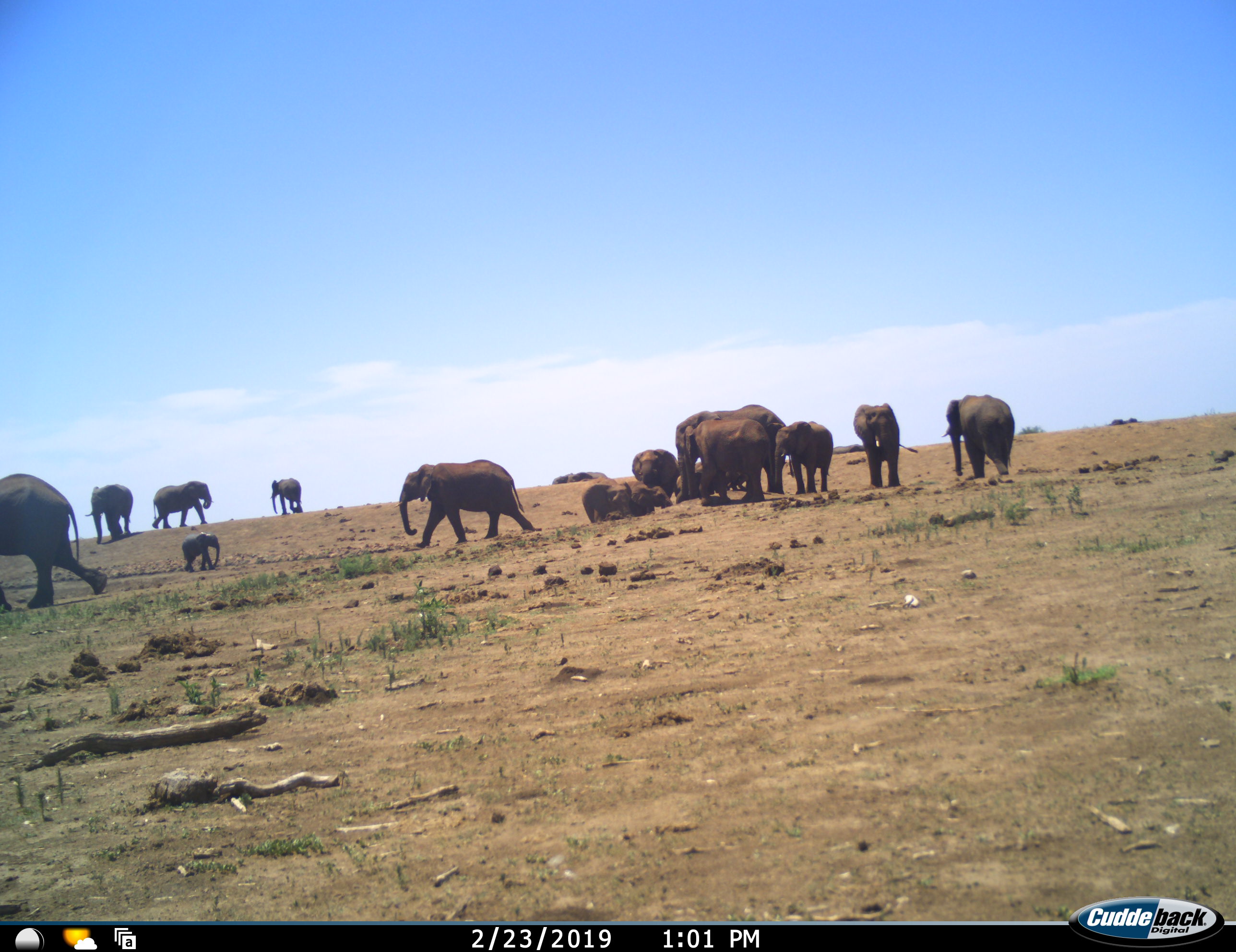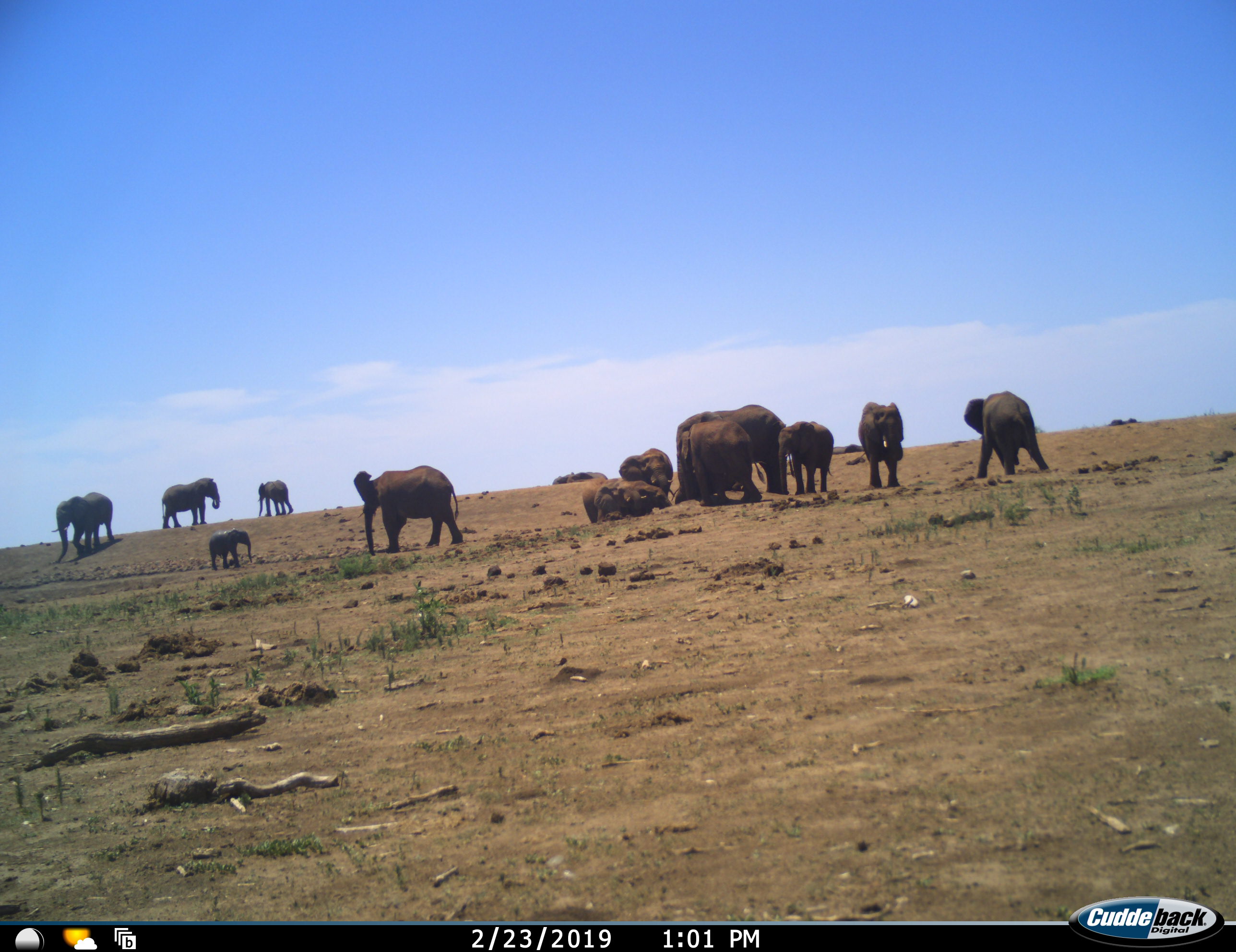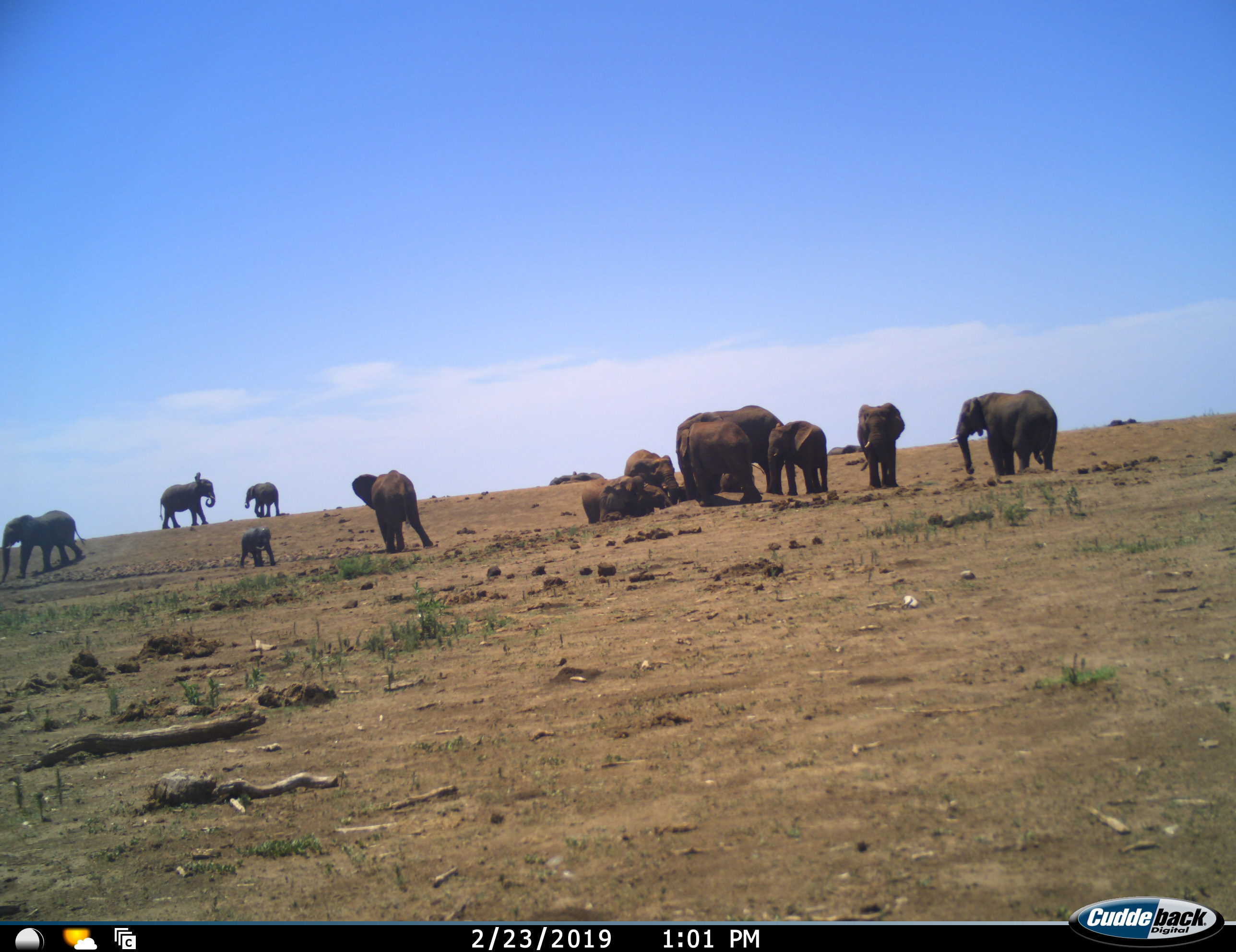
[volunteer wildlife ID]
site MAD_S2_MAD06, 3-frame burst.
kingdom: Animalia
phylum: Chordata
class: Mammalia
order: Proboscidea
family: Elephantidae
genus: Loxodonta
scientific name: Loxodonta africana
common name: african bush elephant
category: elephant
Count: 11-50.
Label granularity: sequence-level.